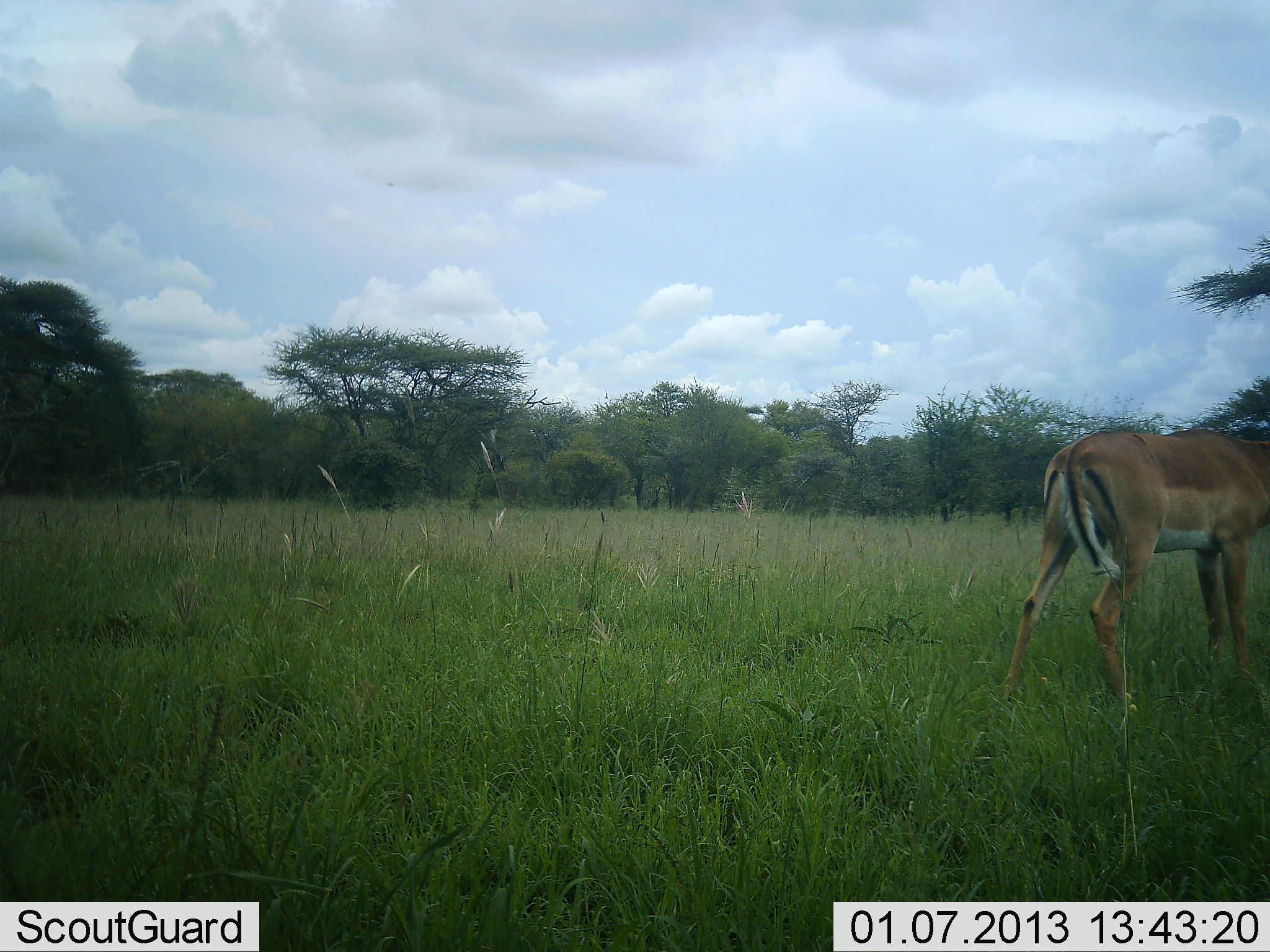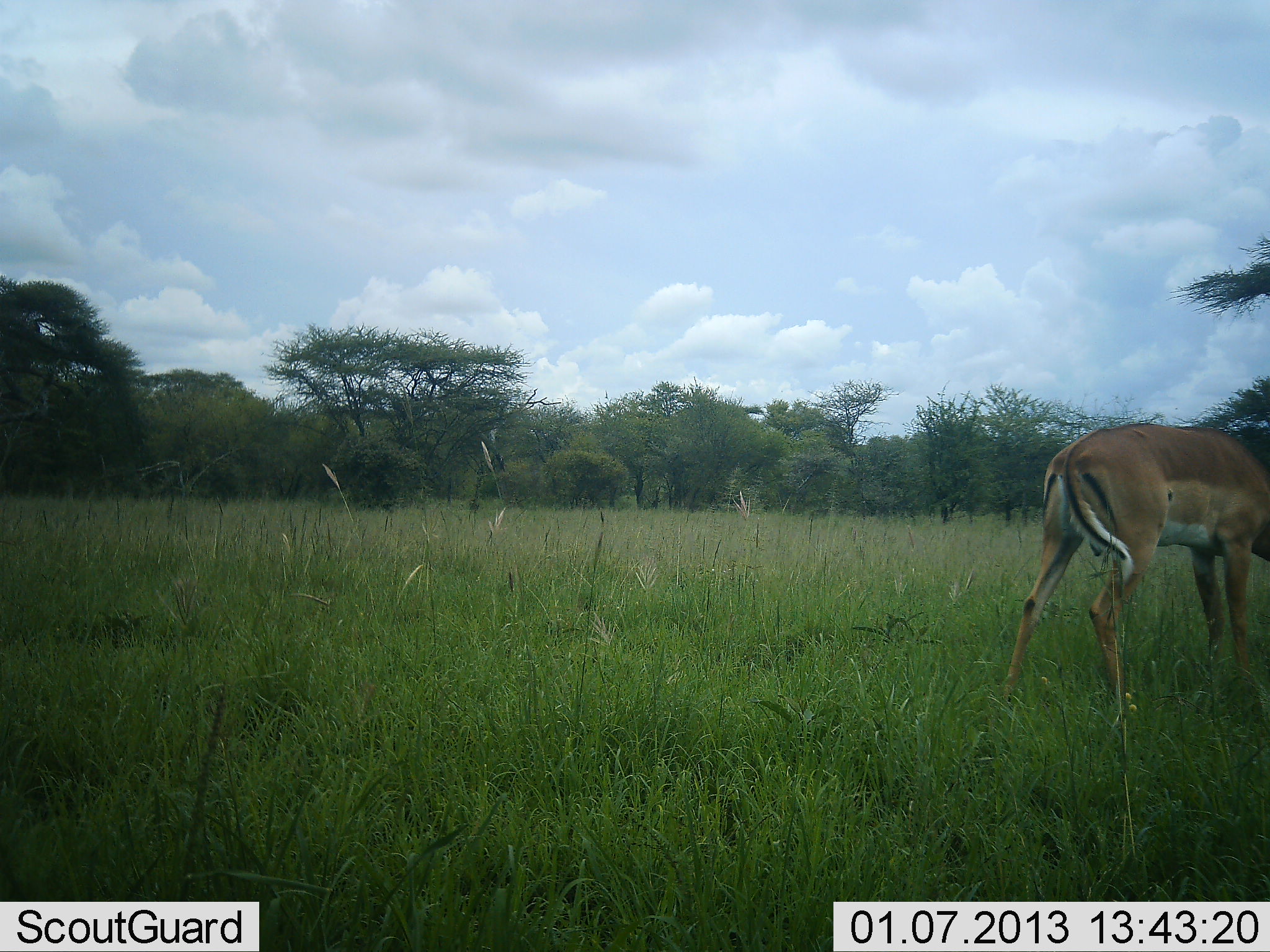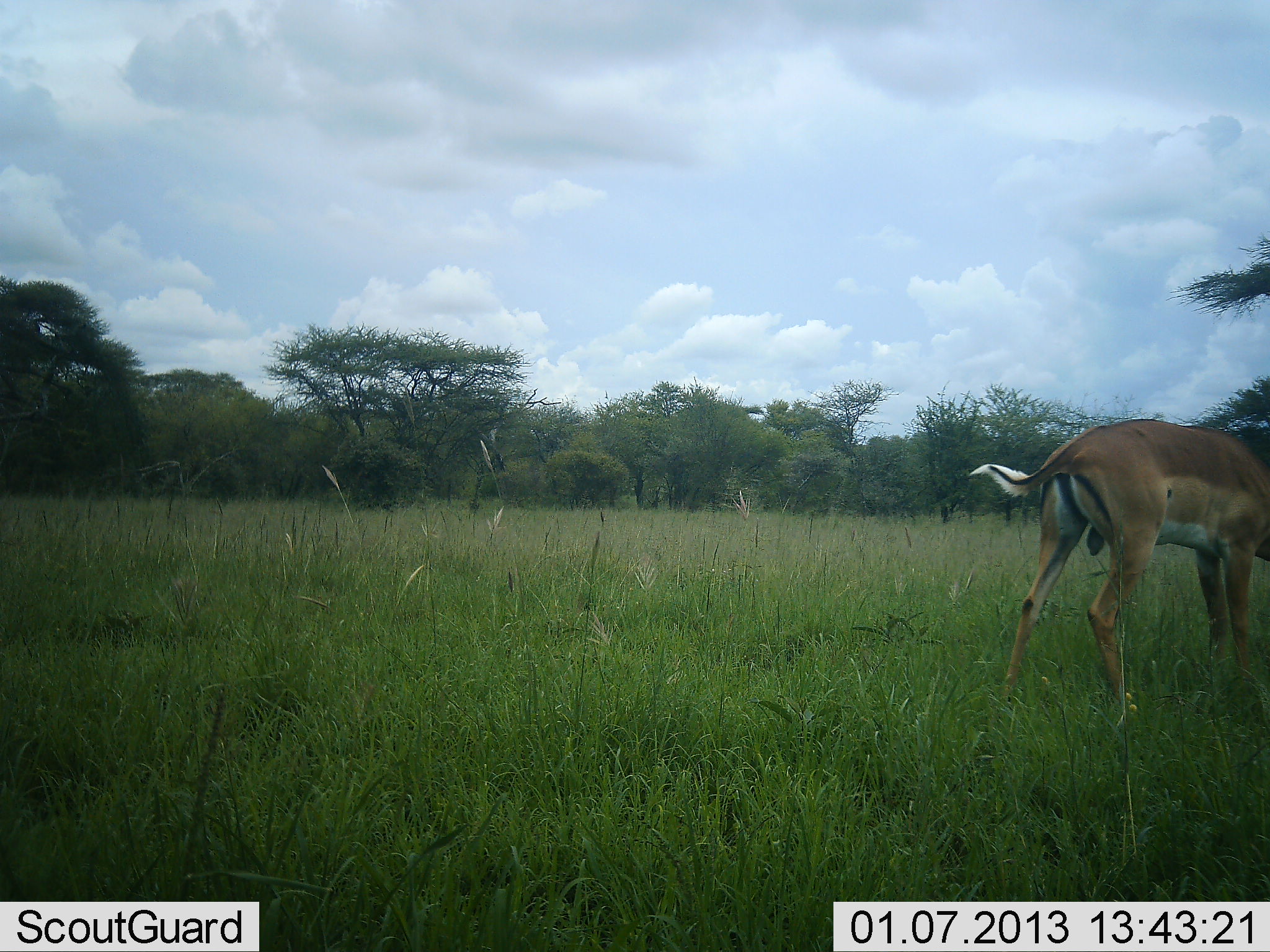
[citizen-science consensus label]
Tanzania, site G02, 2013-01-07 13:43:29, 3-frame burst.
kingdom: Animalia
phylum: Chordata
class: Mammalia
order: Artiodactyla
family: Bovidae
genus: Aepyceros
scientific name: Aepyceros melampus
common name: impala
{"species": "impala (Aepyceros melampus)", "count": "1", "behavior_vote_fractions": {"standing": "53%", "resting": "0%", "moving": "0%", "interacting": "7%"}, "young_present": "0%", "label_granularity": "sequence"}